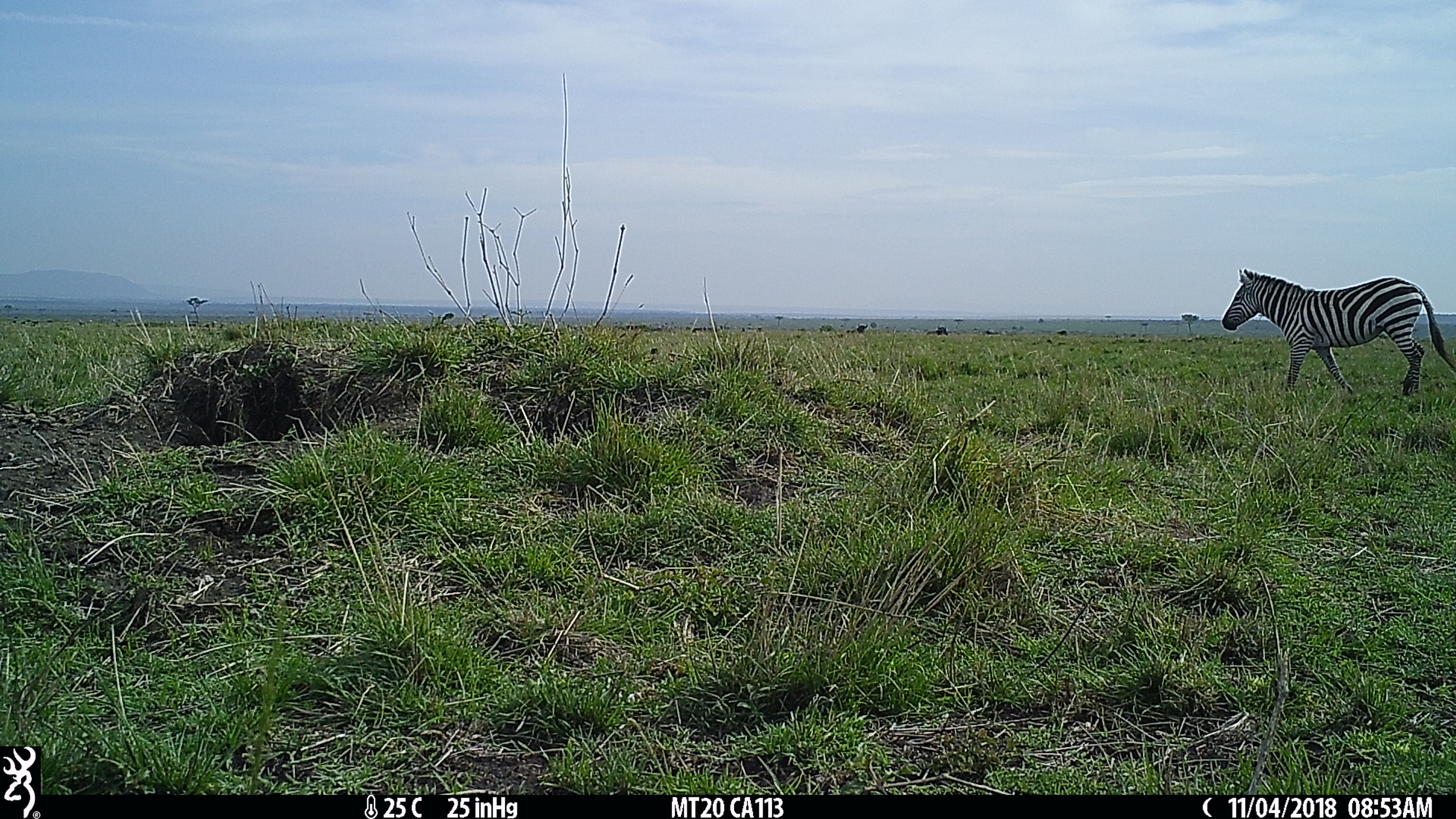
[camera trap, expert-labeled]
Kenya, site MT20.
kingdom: Animalia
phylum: Chordata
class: Mammalia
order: Perissodactyla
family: Equidae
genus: Equus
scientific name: Equus quagga burchellii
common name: burchell's zebra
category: zebra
Zebra (burchell's zebra) (Equus quagga burchellii).